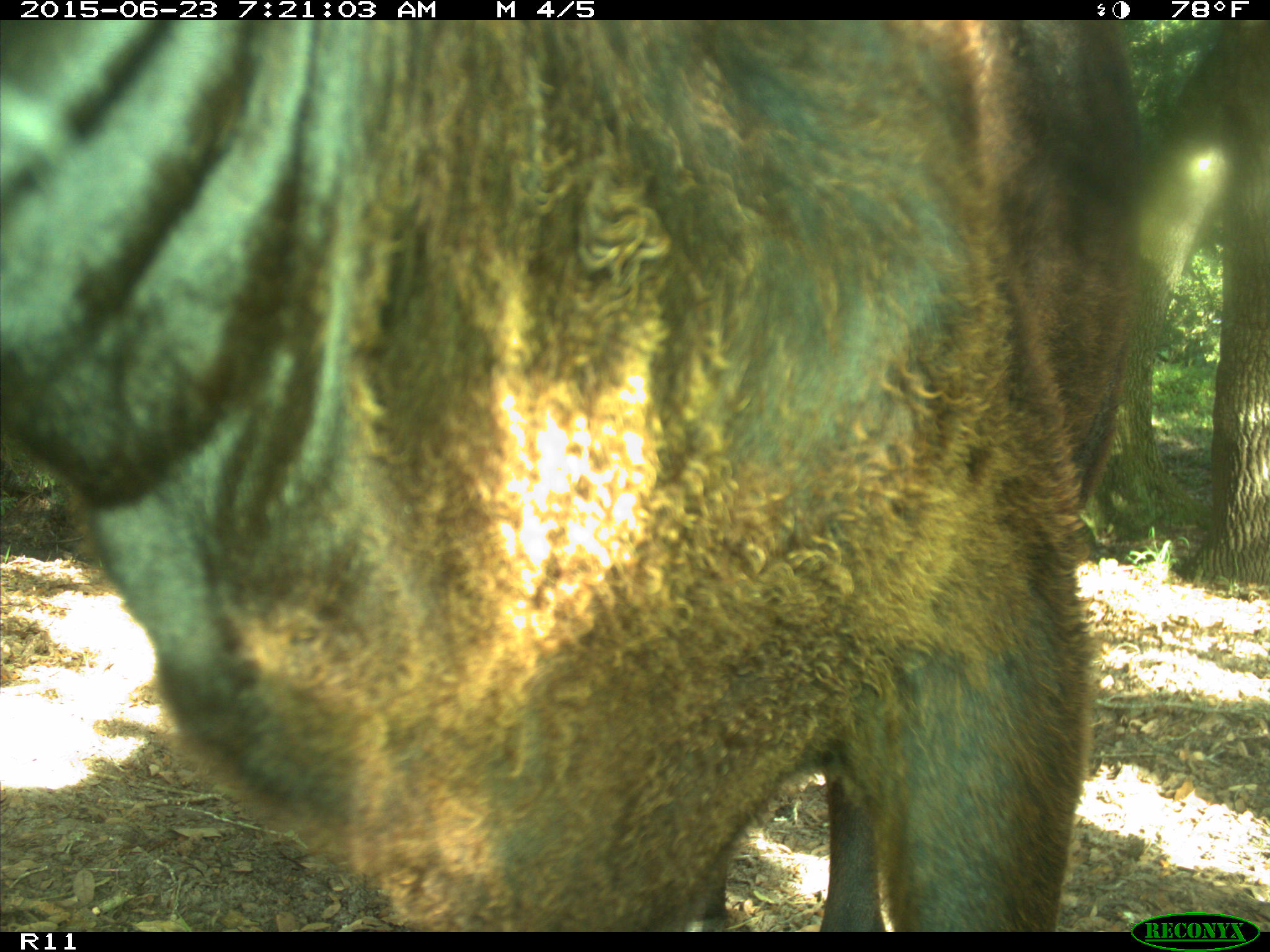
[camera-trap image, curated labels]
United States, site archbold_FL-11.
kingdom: Animalia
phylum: Chordata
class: Mammalia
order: Artiodactyla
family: Bovidae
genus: Bos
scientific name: Bos taurus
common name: domestic cow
Bos taurus (domestic cow).